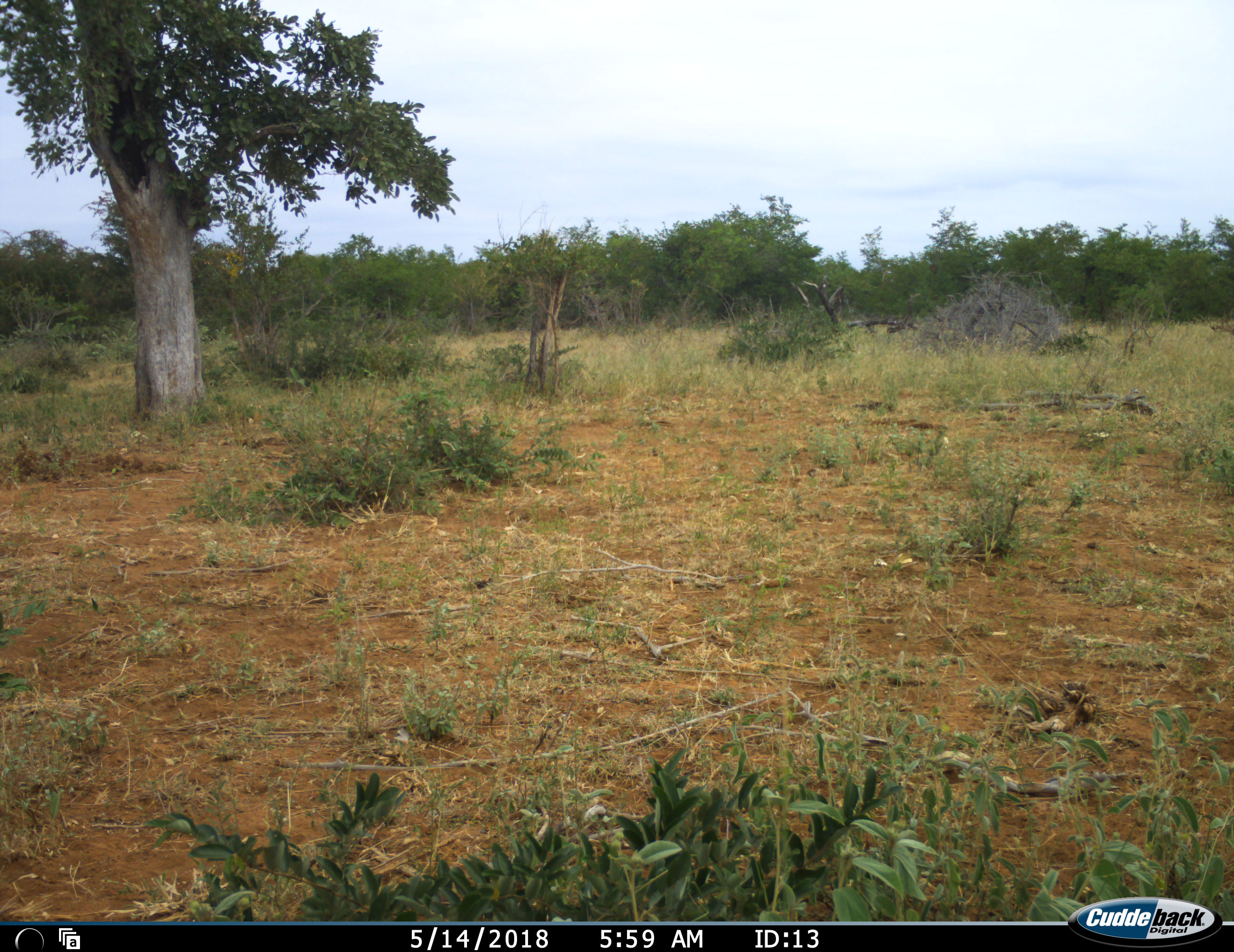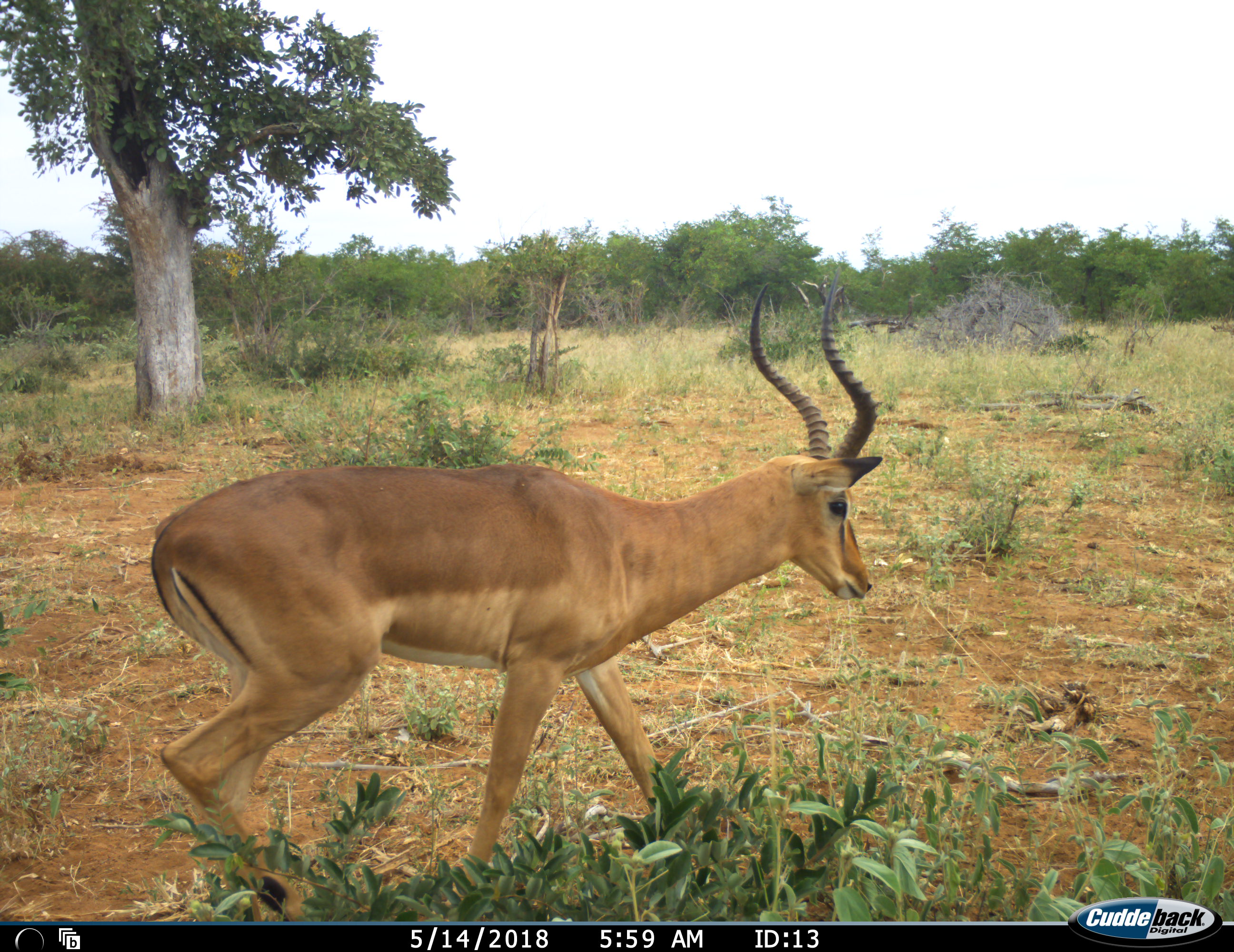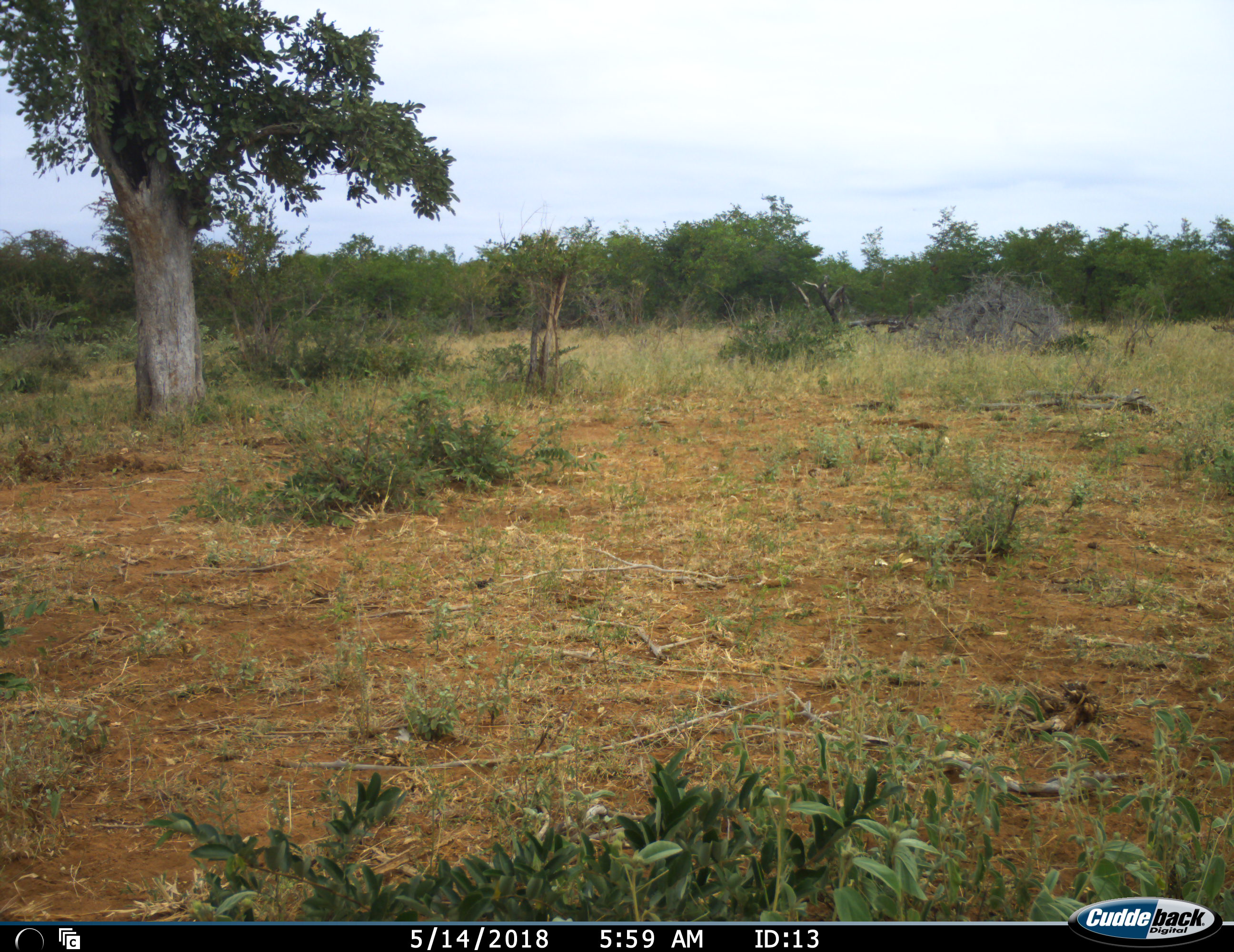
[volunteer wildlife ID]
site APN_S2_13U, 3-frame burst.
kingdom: Animalia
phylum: Chordata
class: Mammalia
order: Artiodactyla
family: Bovidae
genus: Aepyceros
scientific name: Aepyceros melampus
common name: impala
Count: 1.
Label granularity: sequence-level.